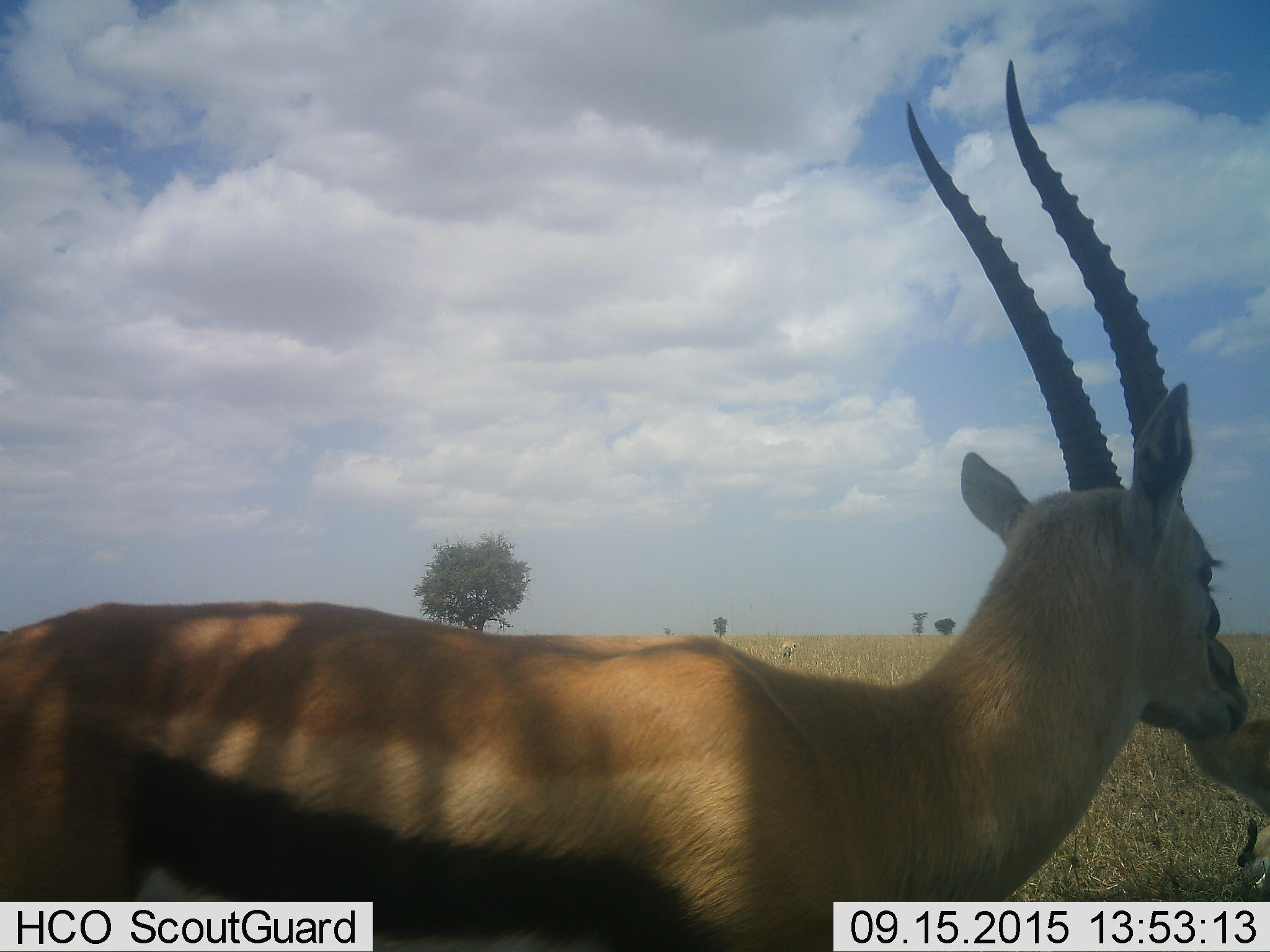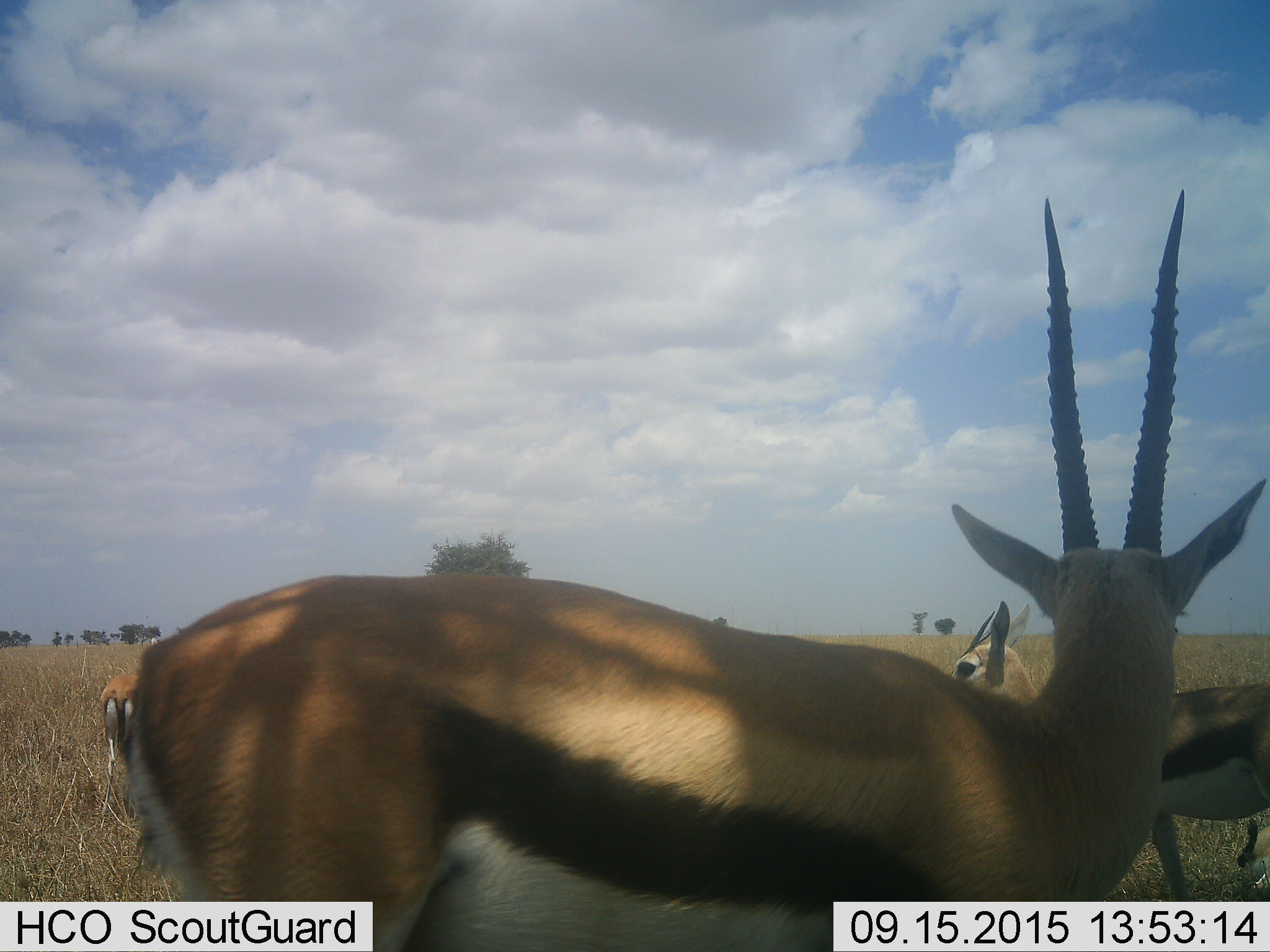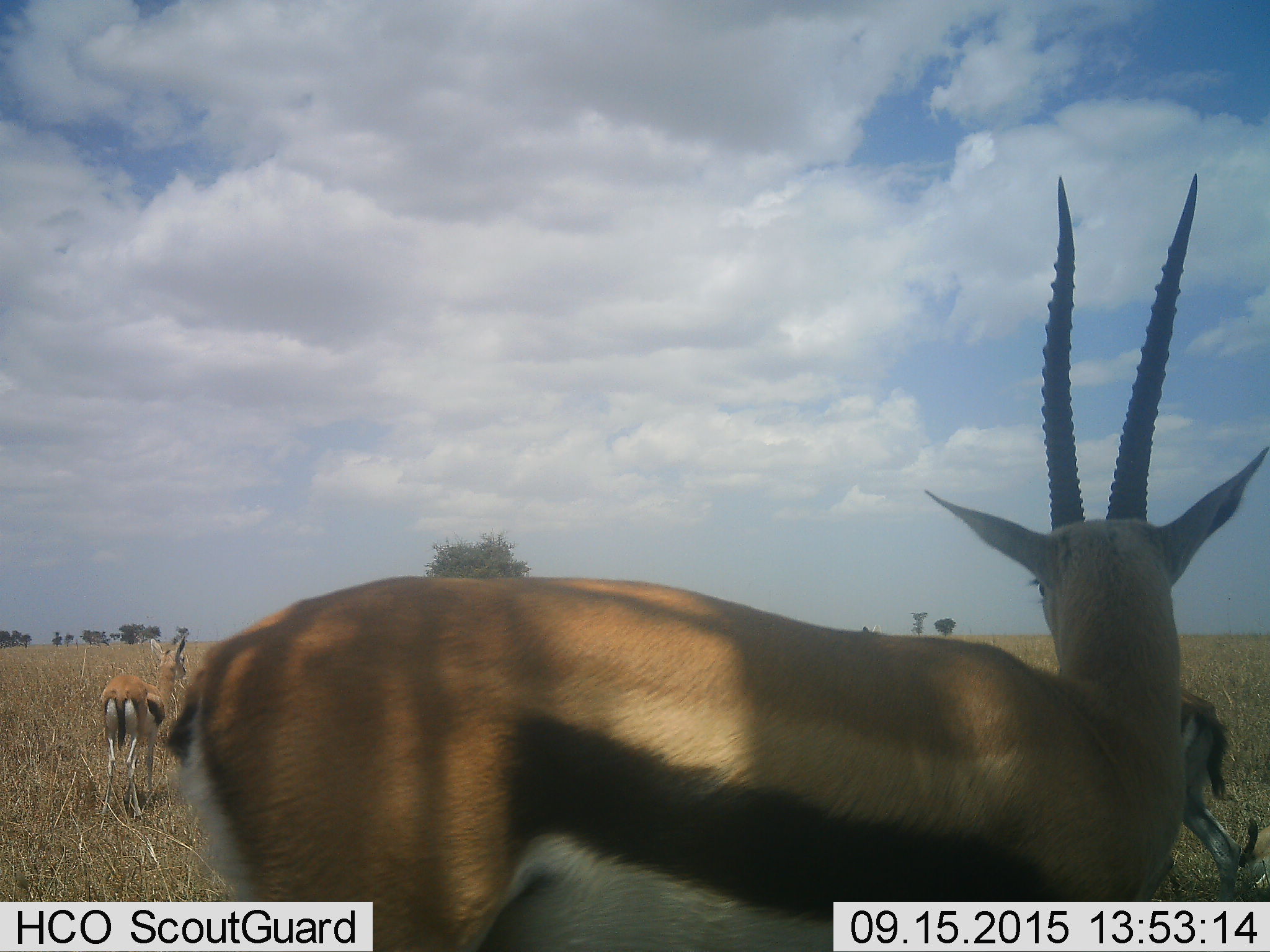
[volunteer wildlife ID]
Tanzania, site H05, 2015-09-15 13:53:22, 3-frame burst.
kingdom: Animalia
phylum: Chordata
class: Mammalia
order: Artiodactyla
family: Bovidae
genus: Eudorcas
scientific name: Eudorcas thomsonii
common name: thomson's gazelle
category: gazellethomsons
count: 3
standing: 90%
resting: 30%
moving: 30%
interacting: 0%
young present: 10%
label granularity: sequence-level